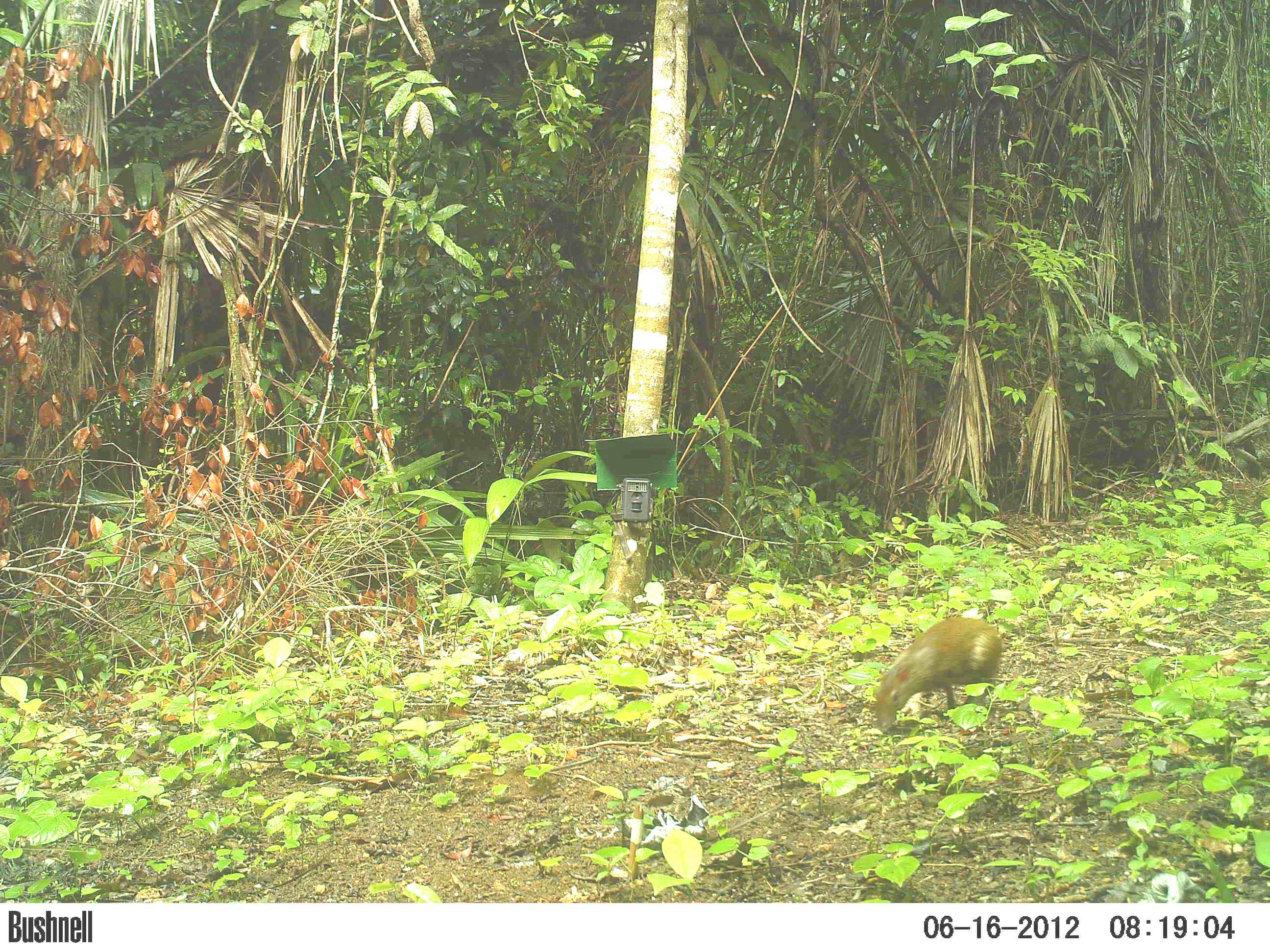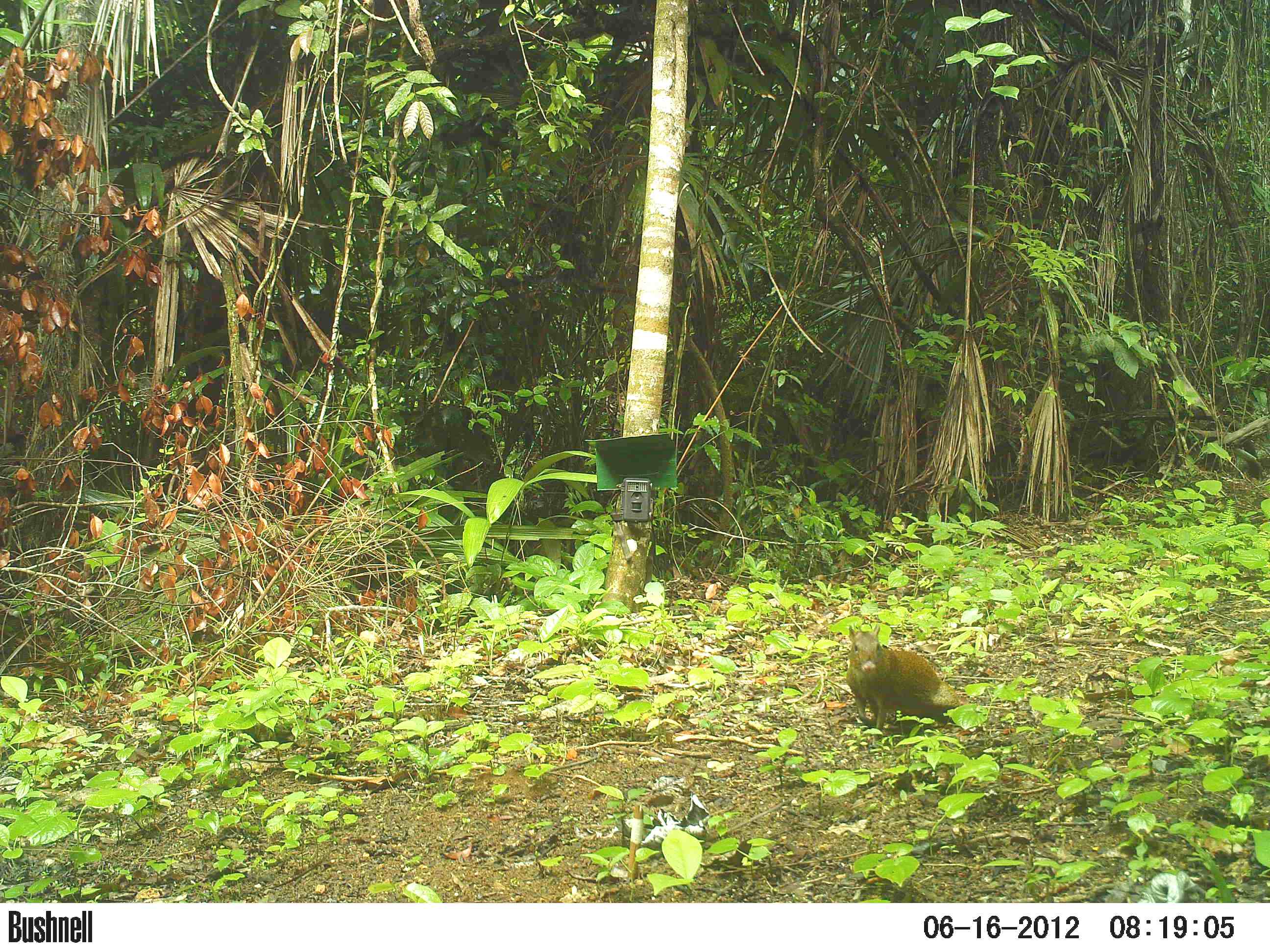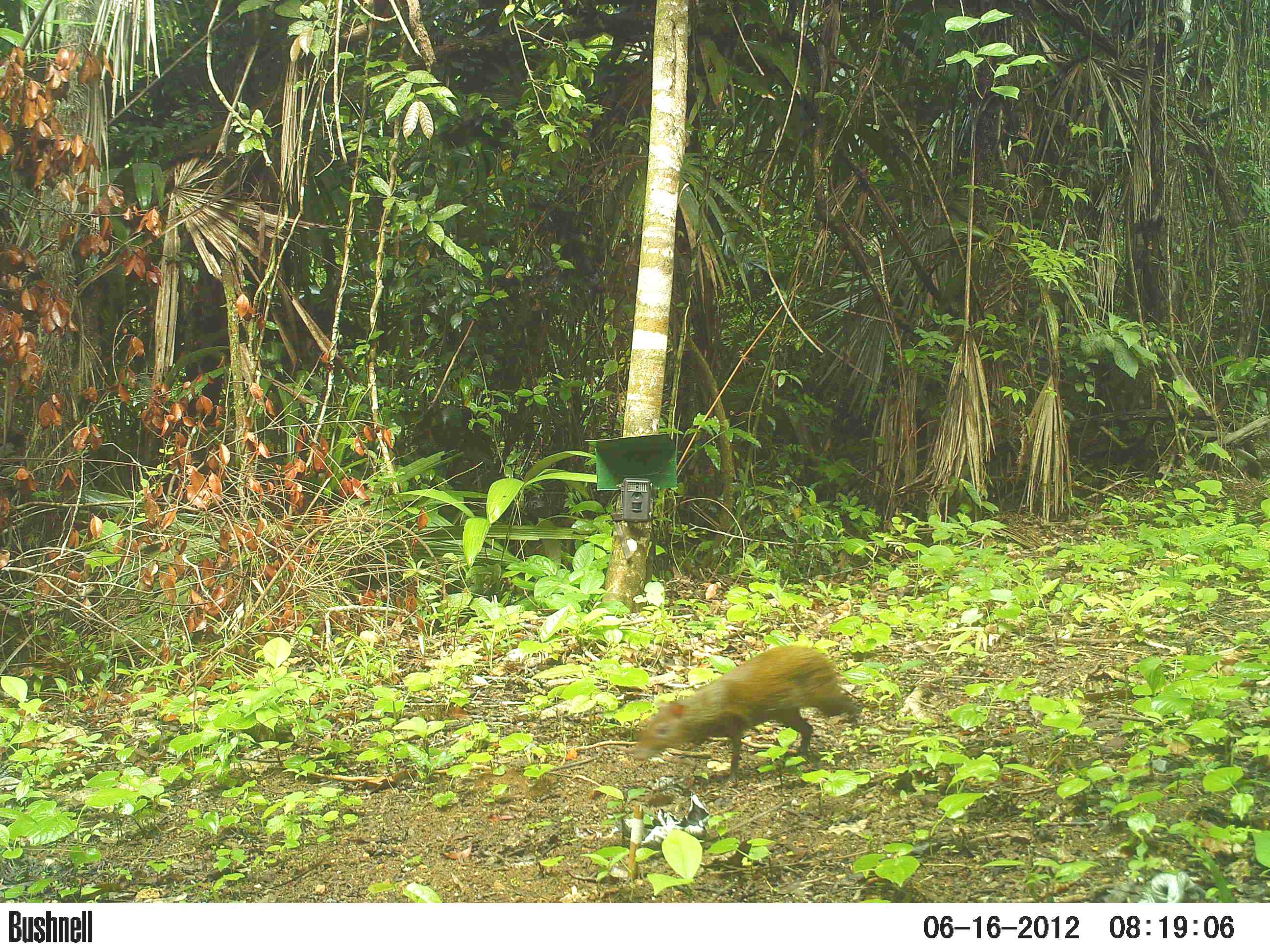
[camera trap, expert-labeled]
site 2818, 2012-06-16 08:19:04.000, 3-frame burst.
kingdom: Animalia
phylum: Chordata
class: Mammalia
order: Rodentia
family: Dasyproctidae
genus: Dasyprocta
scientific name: Dasyprocta punctata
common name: central american agouti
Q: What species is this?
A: Dasyprocta punctata (central american agouti).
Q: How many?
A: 1.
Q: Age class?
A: Adult.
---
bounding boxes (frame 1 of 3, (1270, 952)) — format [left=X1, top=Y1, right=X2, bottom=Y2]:
dasyprocta punctata: [left=872, top=615, right=1003, bottom=732]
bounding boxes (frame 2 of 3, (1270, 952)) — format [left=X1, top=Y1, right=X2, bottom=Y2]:
dasyprocta punctata: [left=844, top=623, right=961, bottom=741]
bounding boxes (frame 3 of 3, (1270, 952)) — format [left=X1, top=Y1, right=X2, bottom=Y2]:
dasyprocta punctata: [left=630, top=644, right=862, bottom=786]